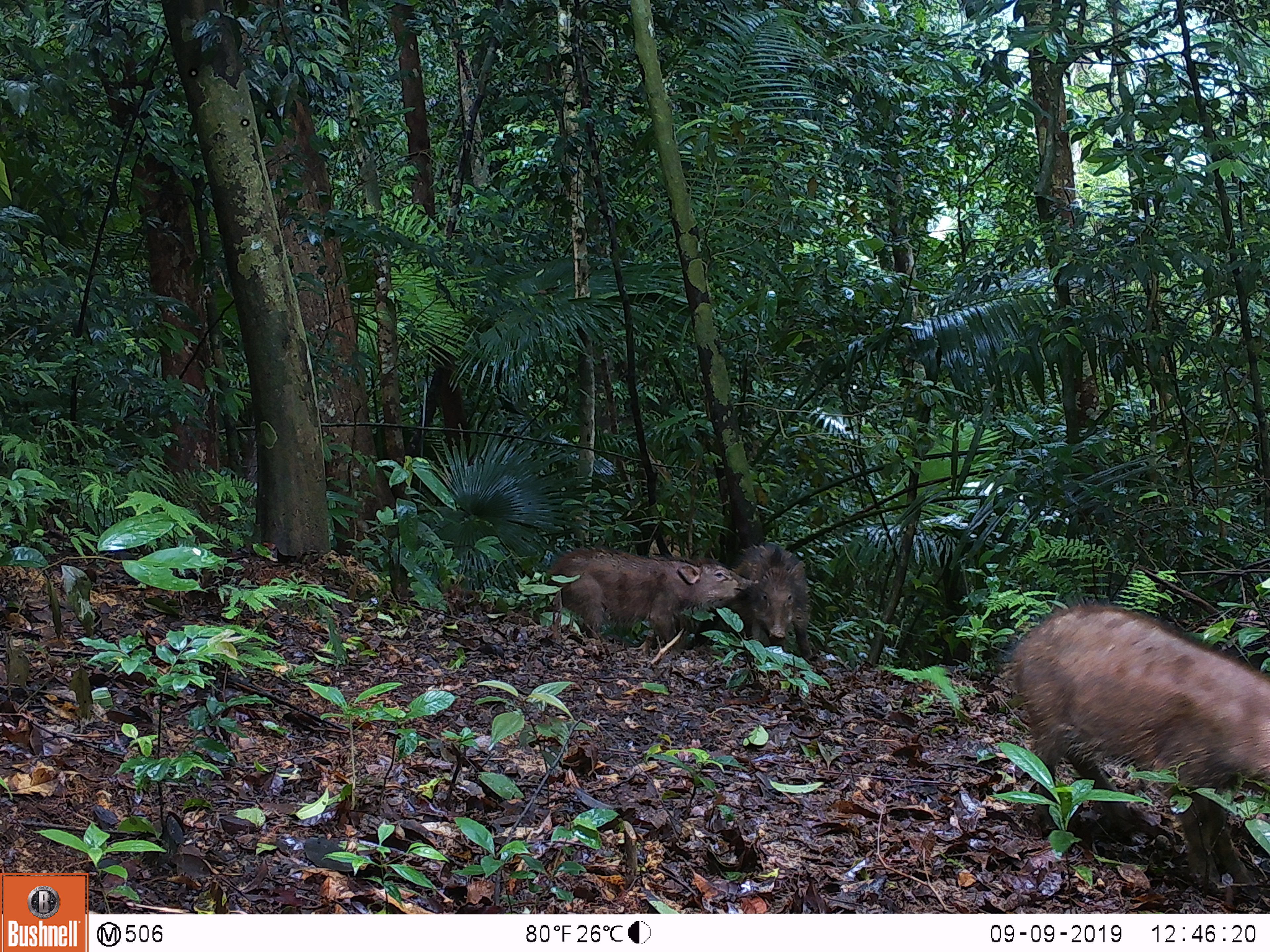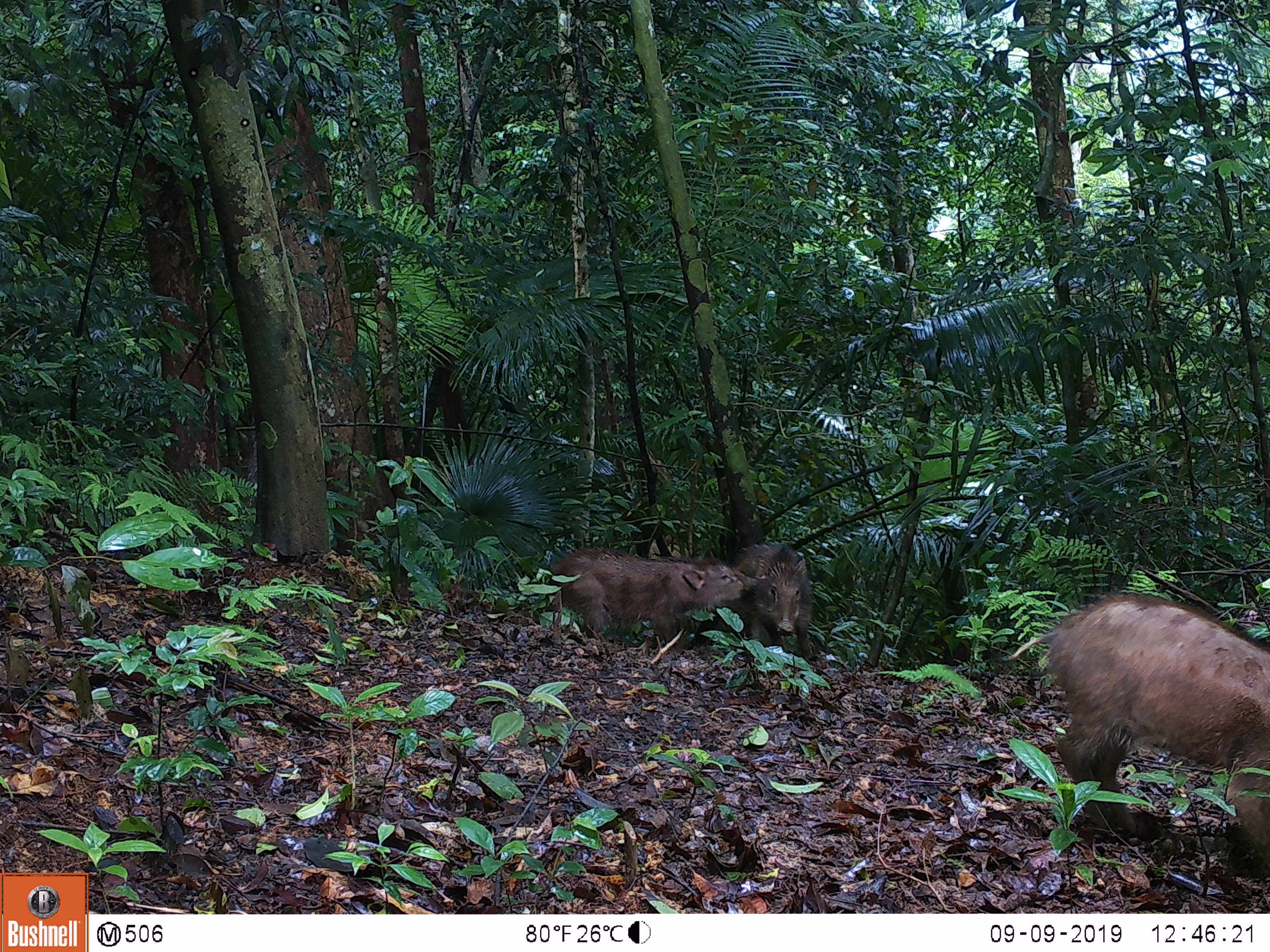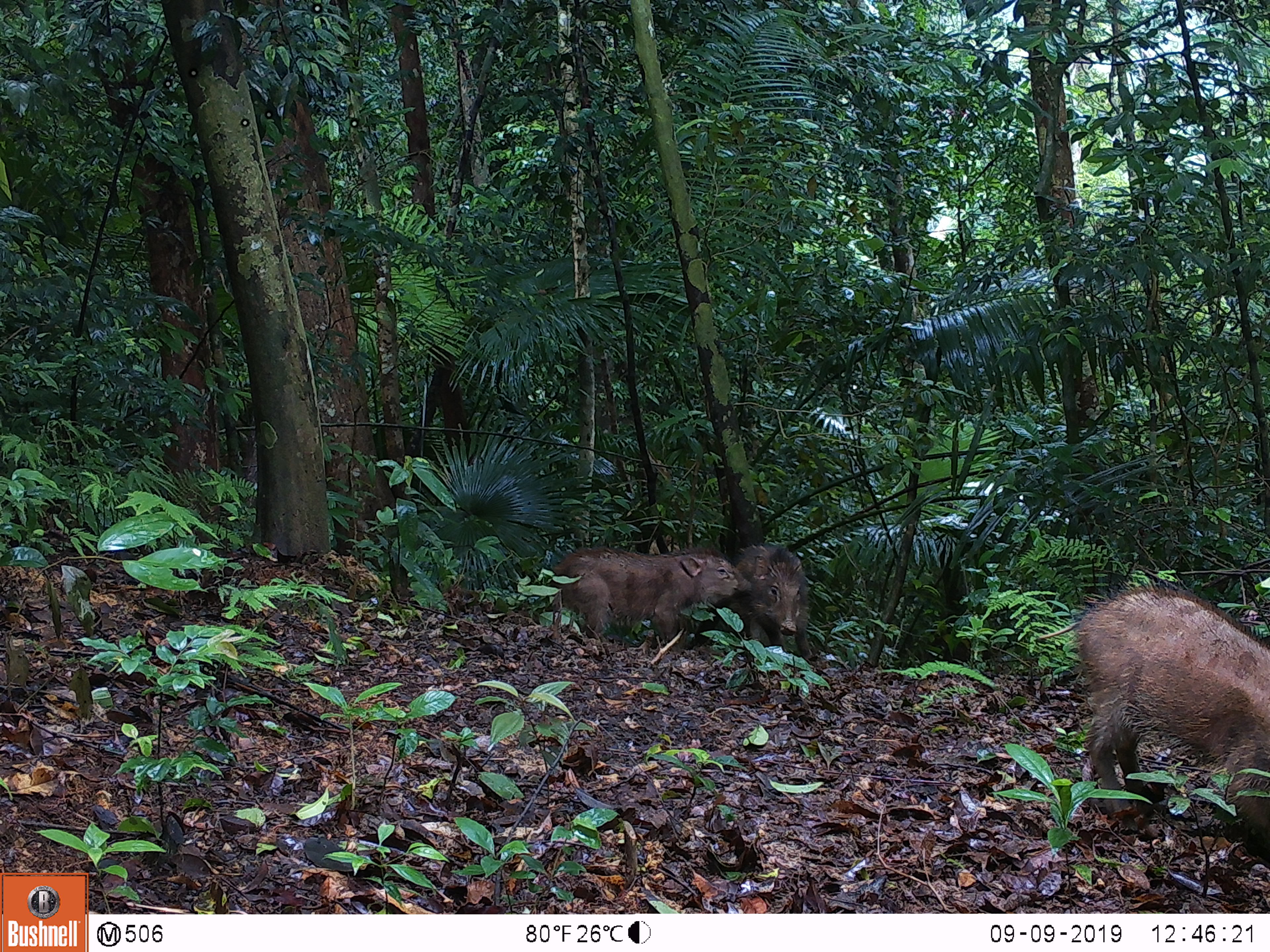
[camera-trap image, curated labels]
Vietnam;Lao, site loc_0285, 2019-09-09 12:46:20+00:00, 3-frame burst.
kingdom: Animalia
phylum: Chordata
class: Mammalia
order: Artiodactyla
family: Suidae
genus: Sus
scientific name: Sus scrofa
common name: eurasian wild pig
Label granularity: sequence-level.